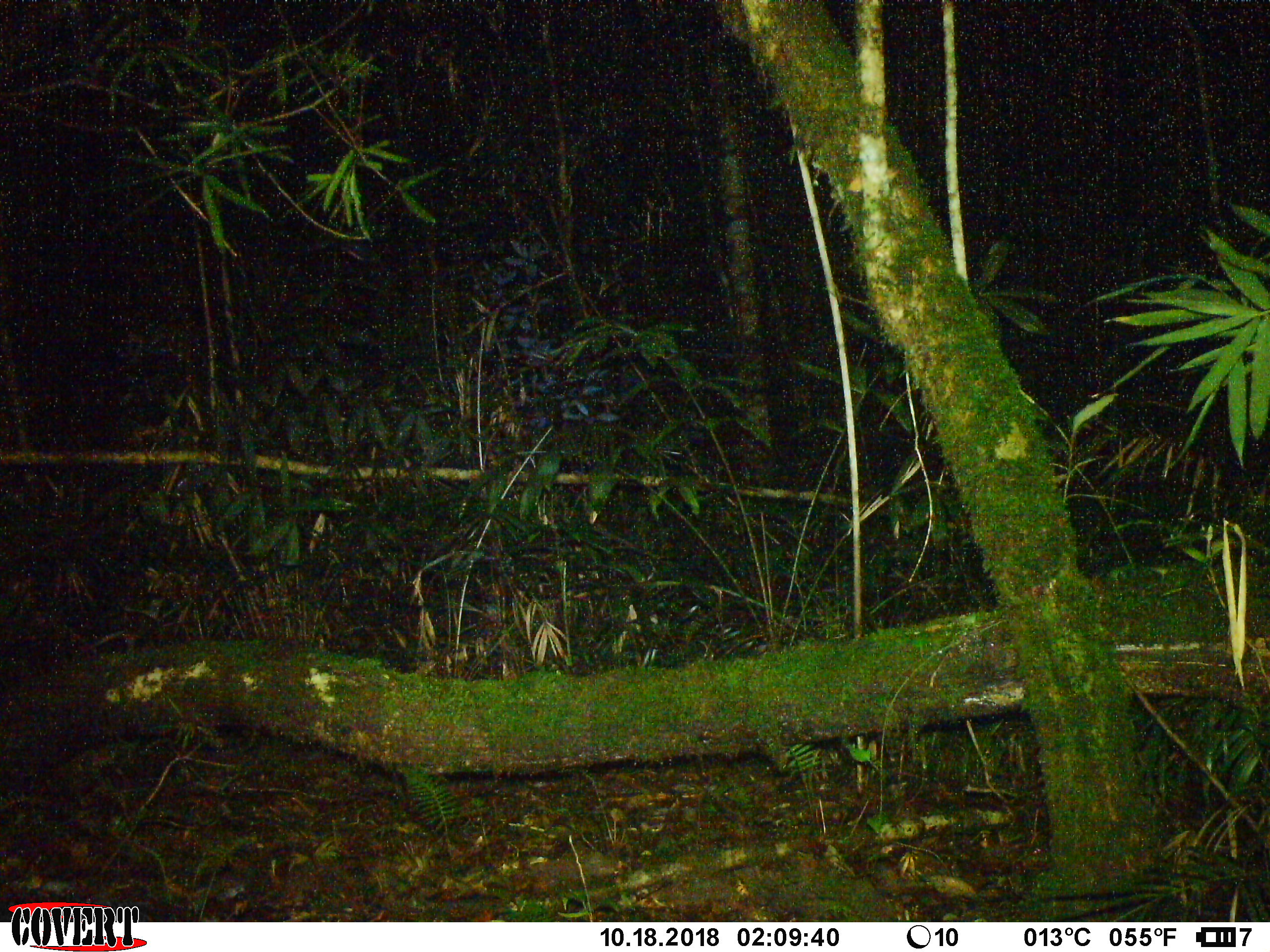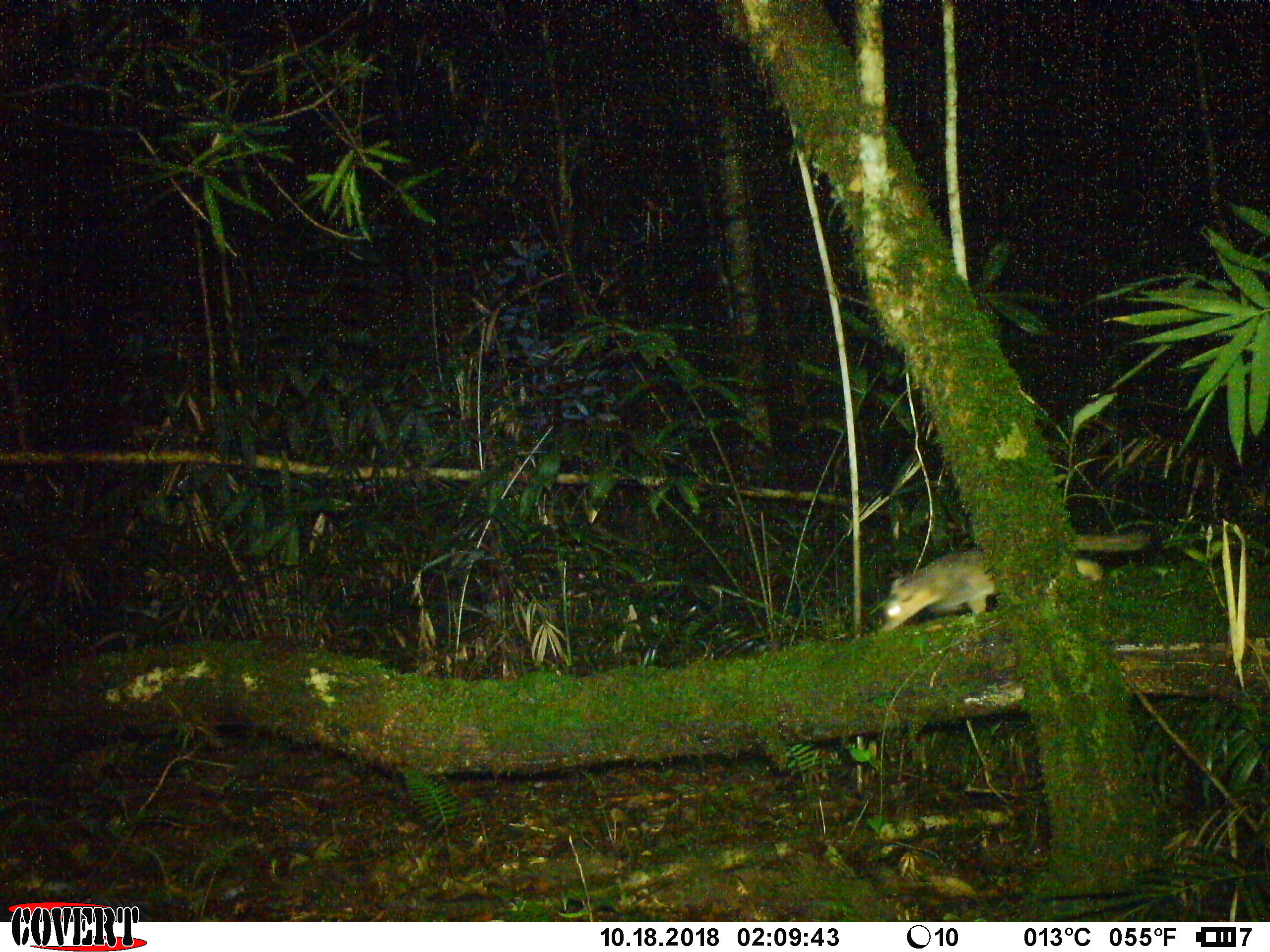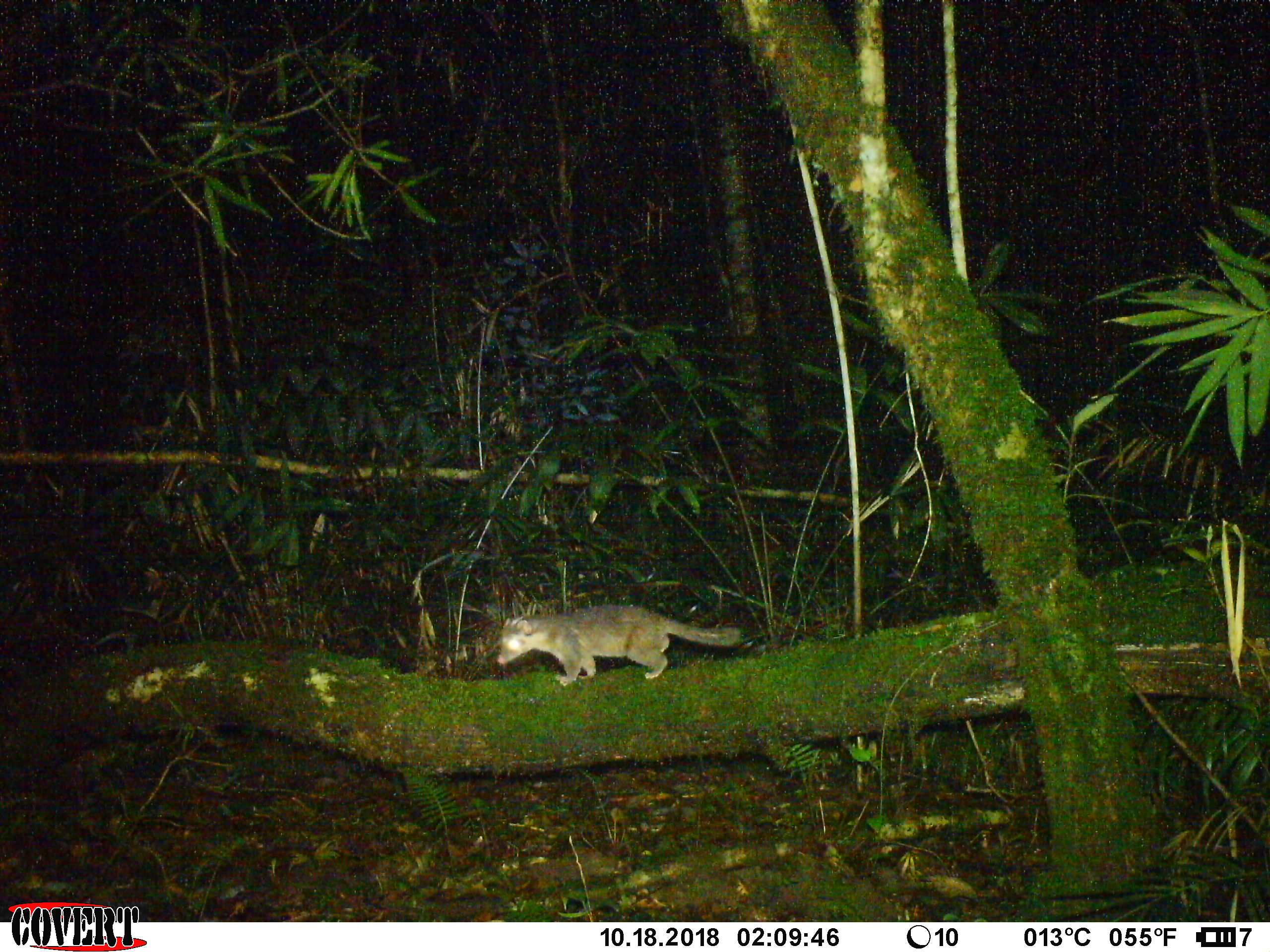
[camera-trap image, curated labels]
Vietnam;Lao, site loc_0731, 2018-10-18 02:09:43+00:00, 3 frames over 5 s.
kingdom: Animalia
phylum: Chordata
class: Mammalia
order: Carnivora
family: Mustelidae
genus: Melogale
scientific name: Melogale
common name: ferret badger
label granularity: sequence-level